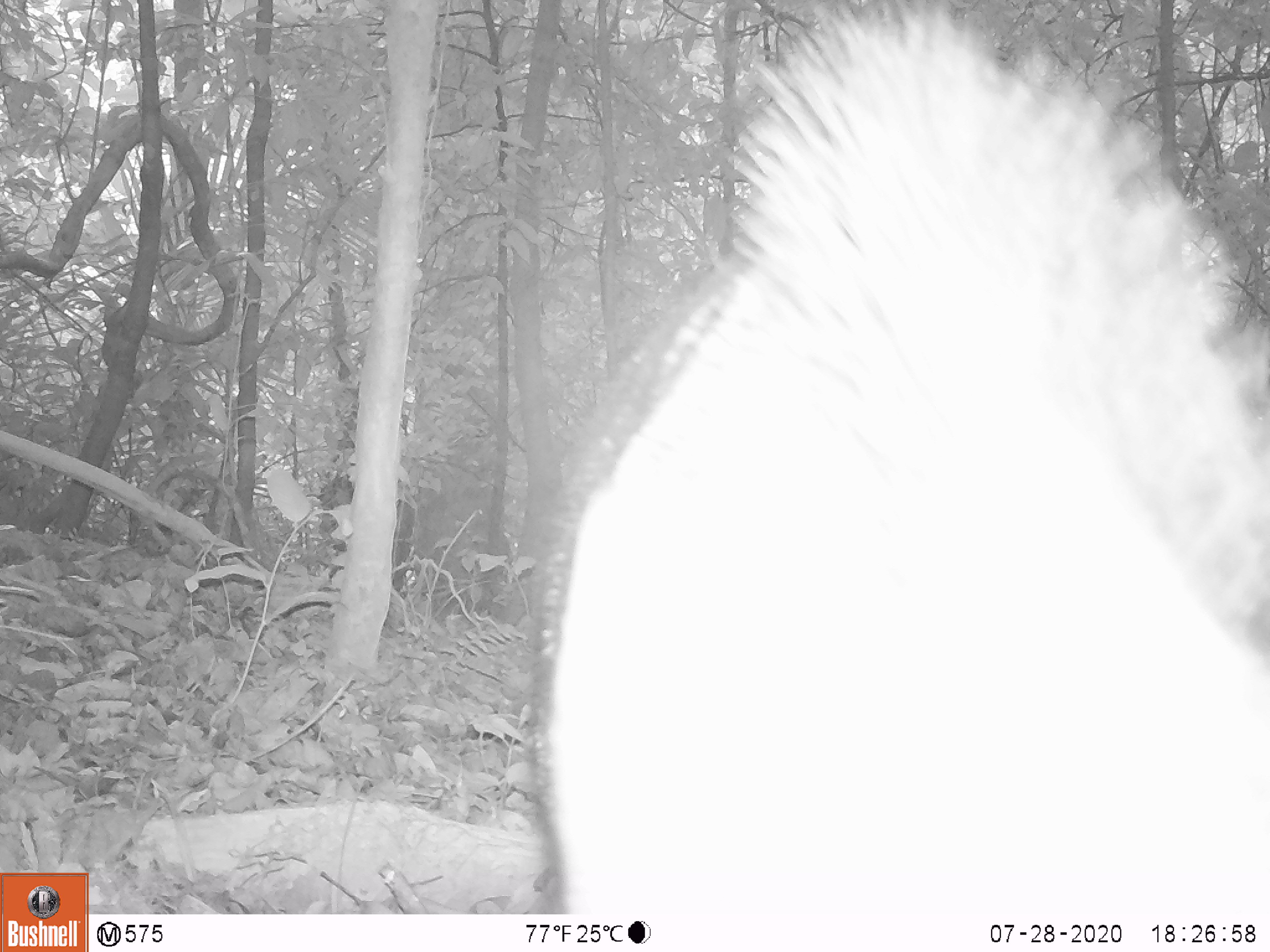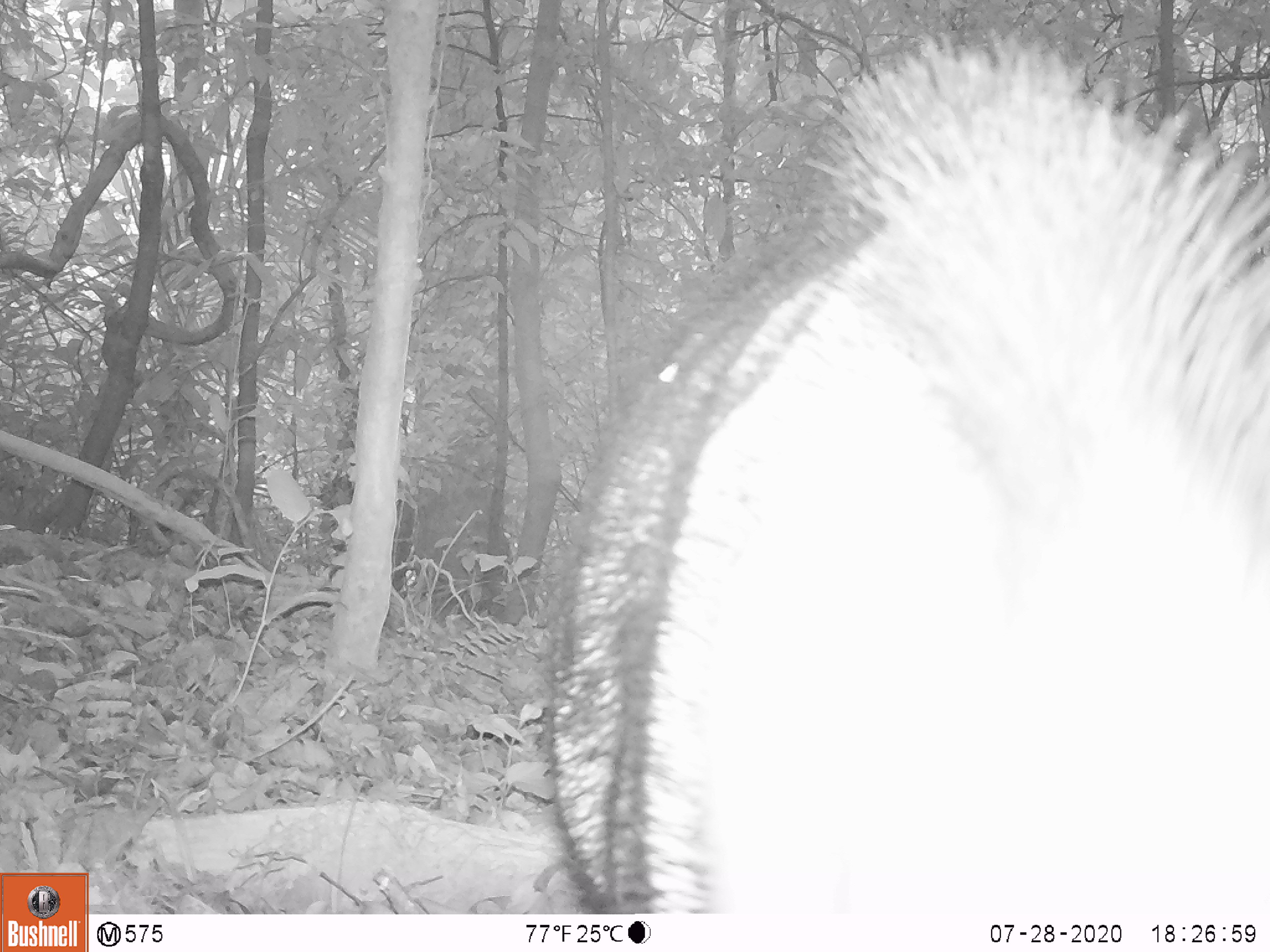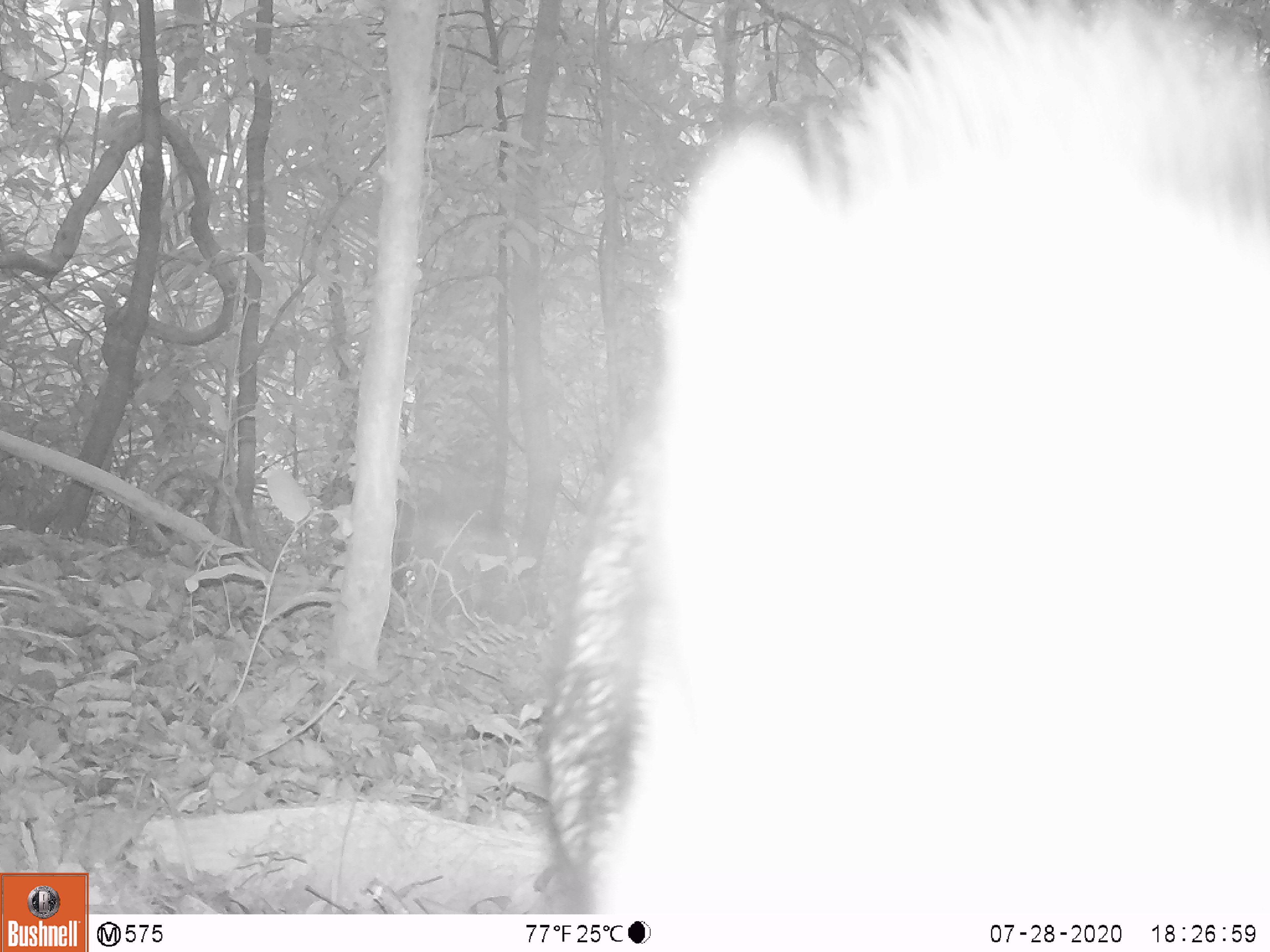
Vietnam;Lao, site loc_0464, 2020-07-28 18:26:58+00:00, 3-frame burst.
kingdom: Animalia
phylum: Chordata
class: Mammalia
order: Artiodactyla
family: Suidae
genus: Sus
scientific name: Sus scrofa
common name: eurasian wild pig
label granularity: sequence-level